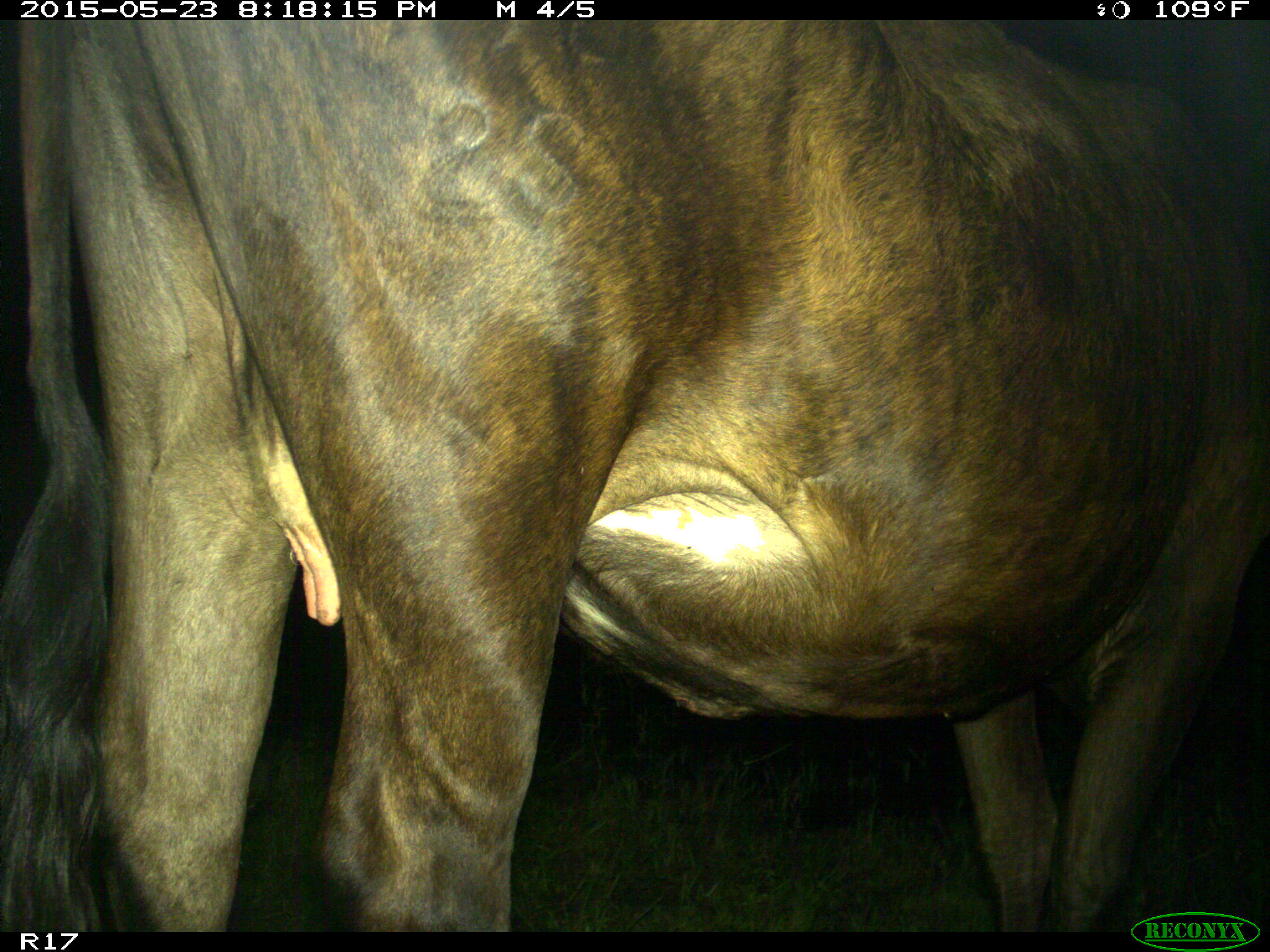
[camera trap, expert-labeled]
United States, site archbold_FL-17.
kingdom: Animalia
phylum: Chordata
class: Mammalia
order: Artiodactyla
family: Bovidae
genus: Bos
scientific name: Bos taurus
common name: domestic cow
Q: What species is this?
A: Bos taurus (domestic cow).